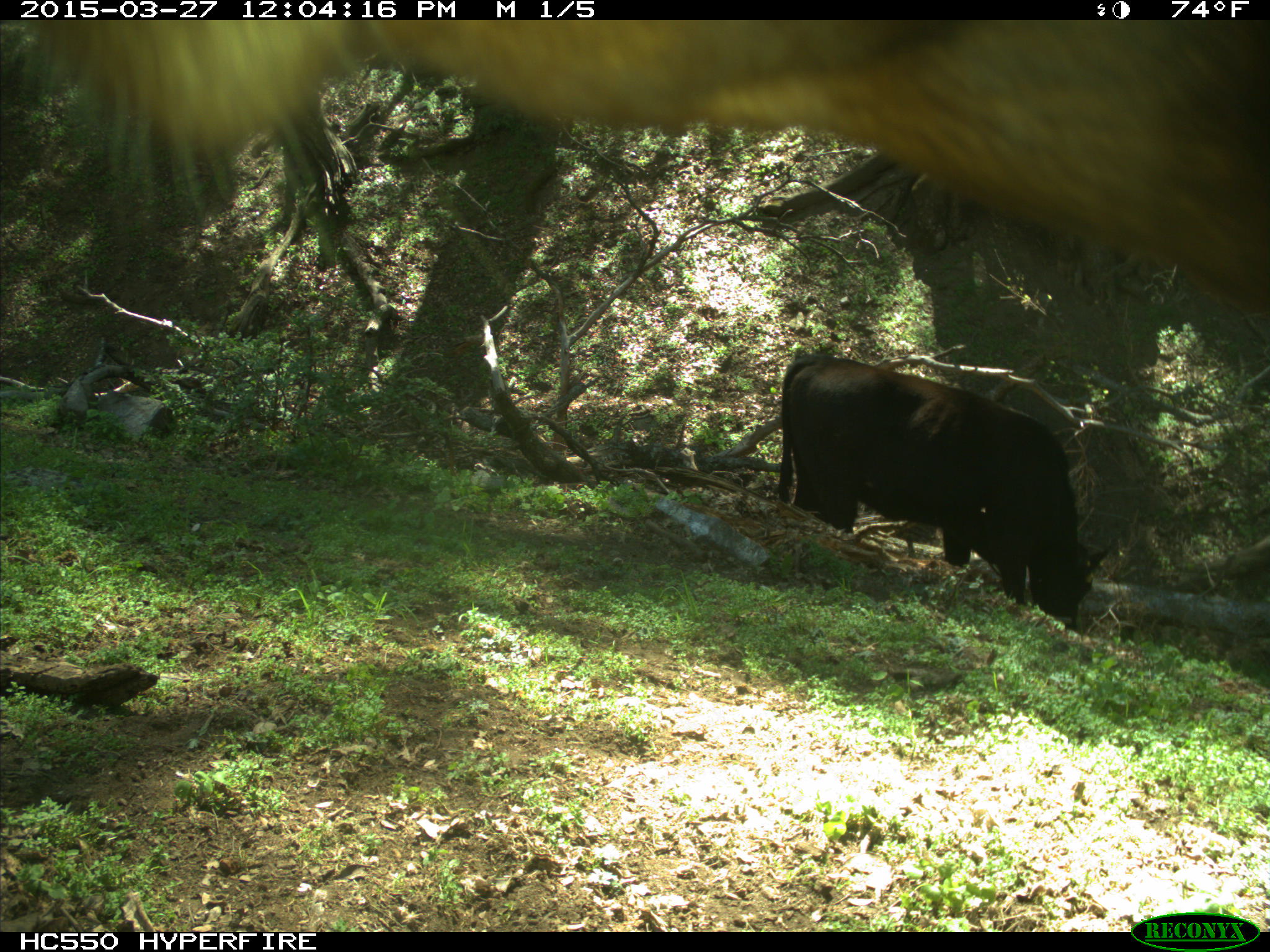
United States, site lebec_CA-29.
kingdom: Animalia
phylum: Chordata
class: Mammalia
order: Artiodactyla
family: Bovidae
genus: Bos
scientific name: Bos taurus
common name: domestic cow